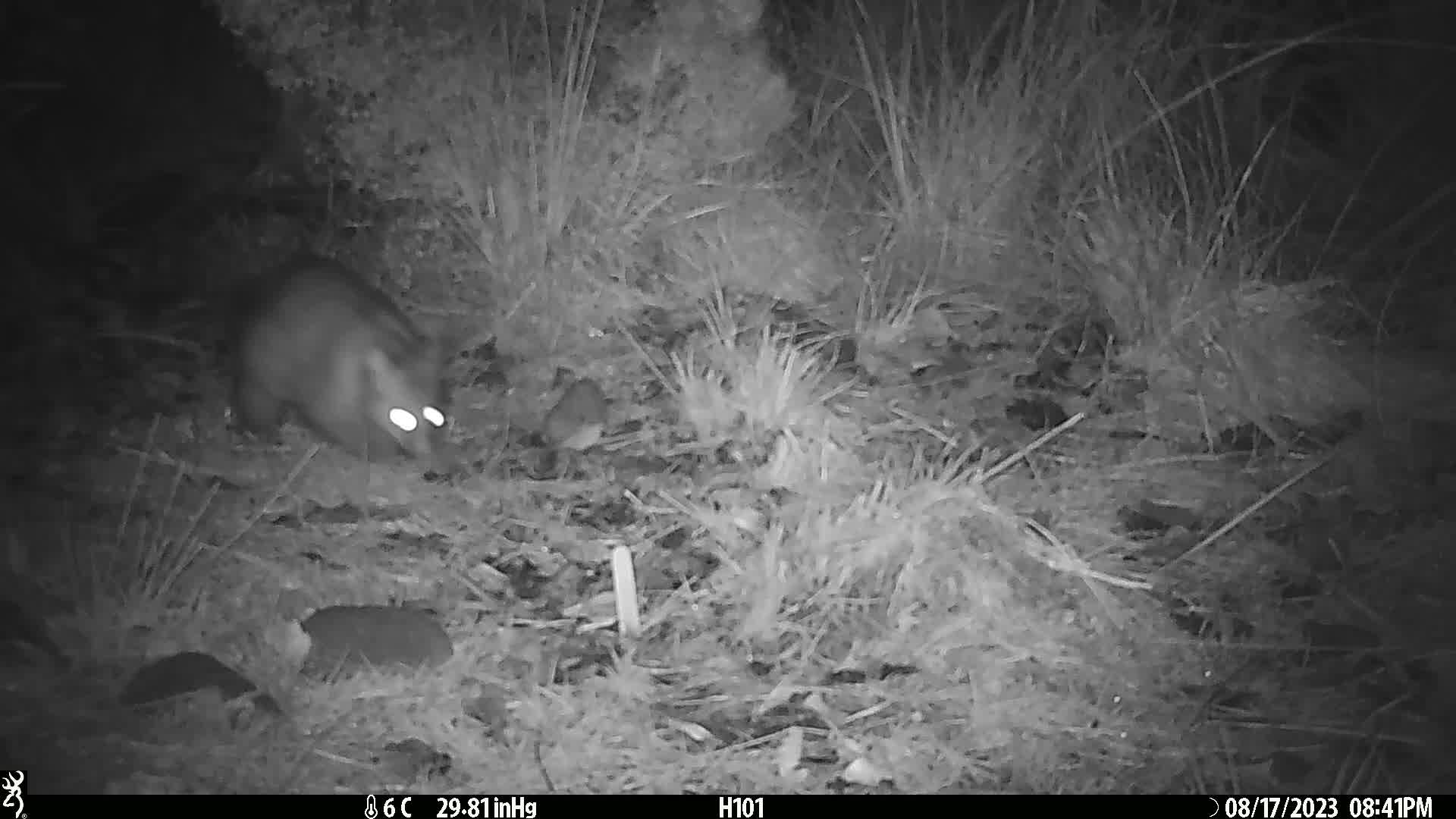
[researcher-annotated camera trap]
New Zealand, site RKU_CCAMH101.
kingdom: Animalia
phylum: Chordata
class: Mammalia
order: Diprotodontia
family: Phalangeridae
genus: Trichosurus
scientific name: Trichosurus vulpecula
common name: common brushtail possum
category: possum